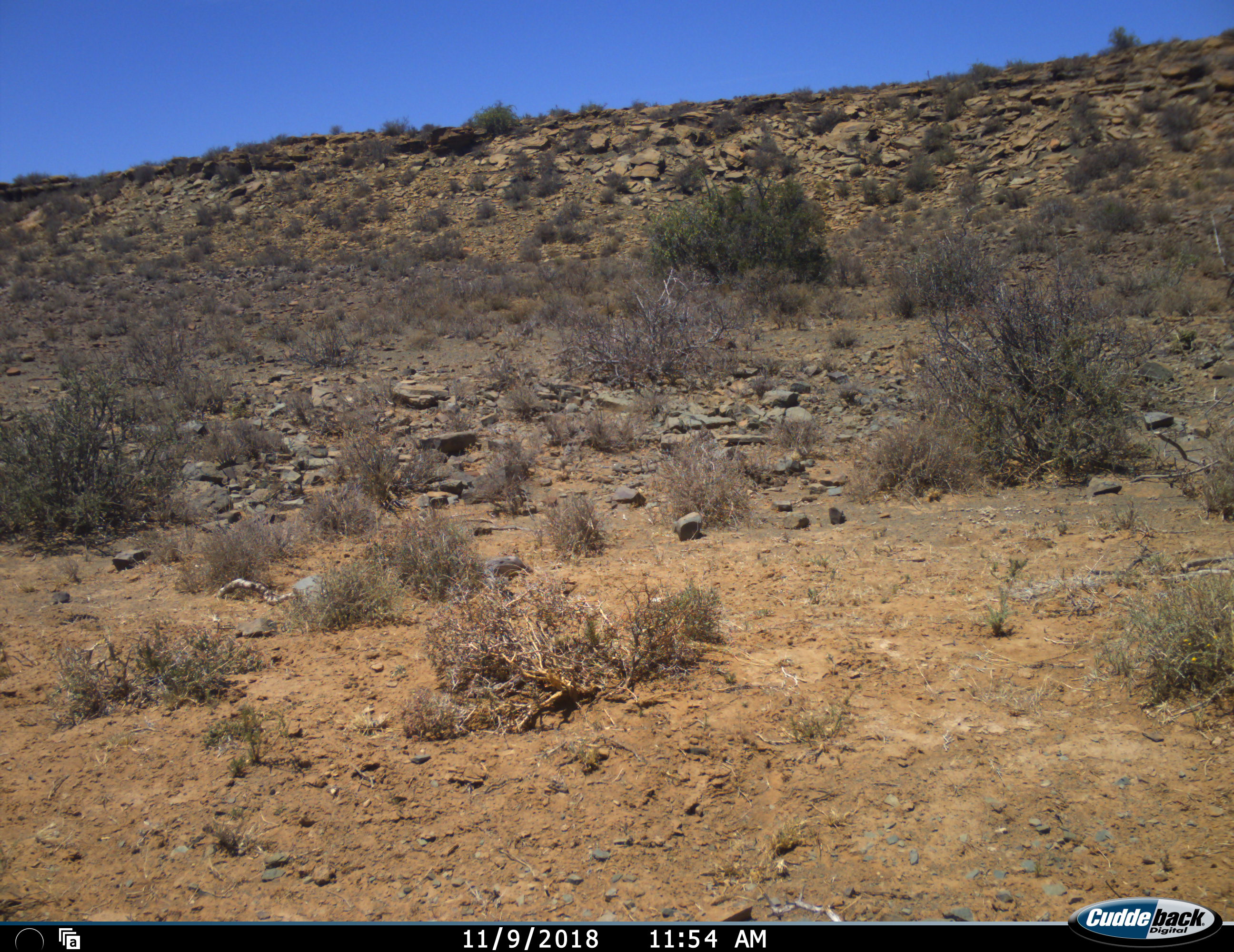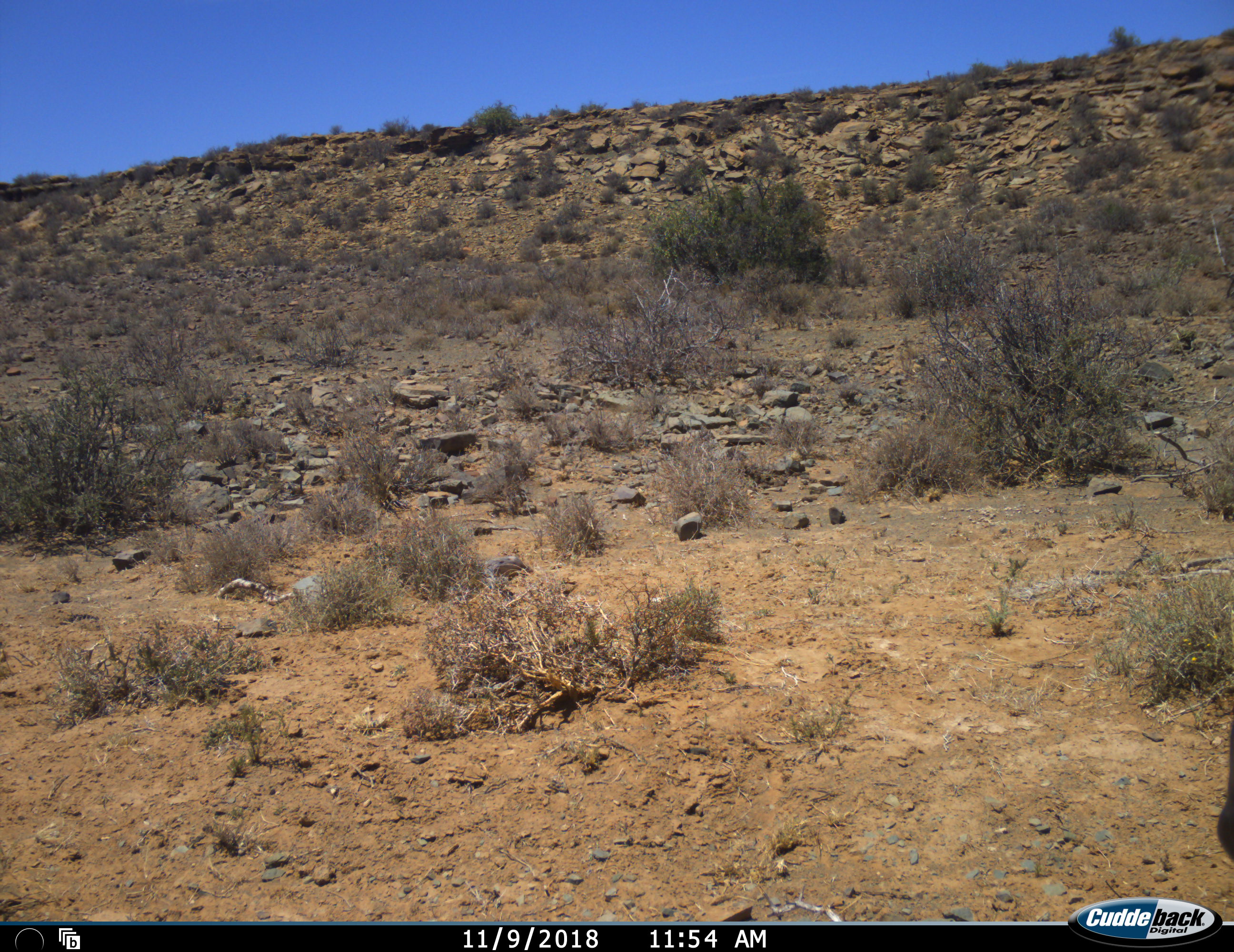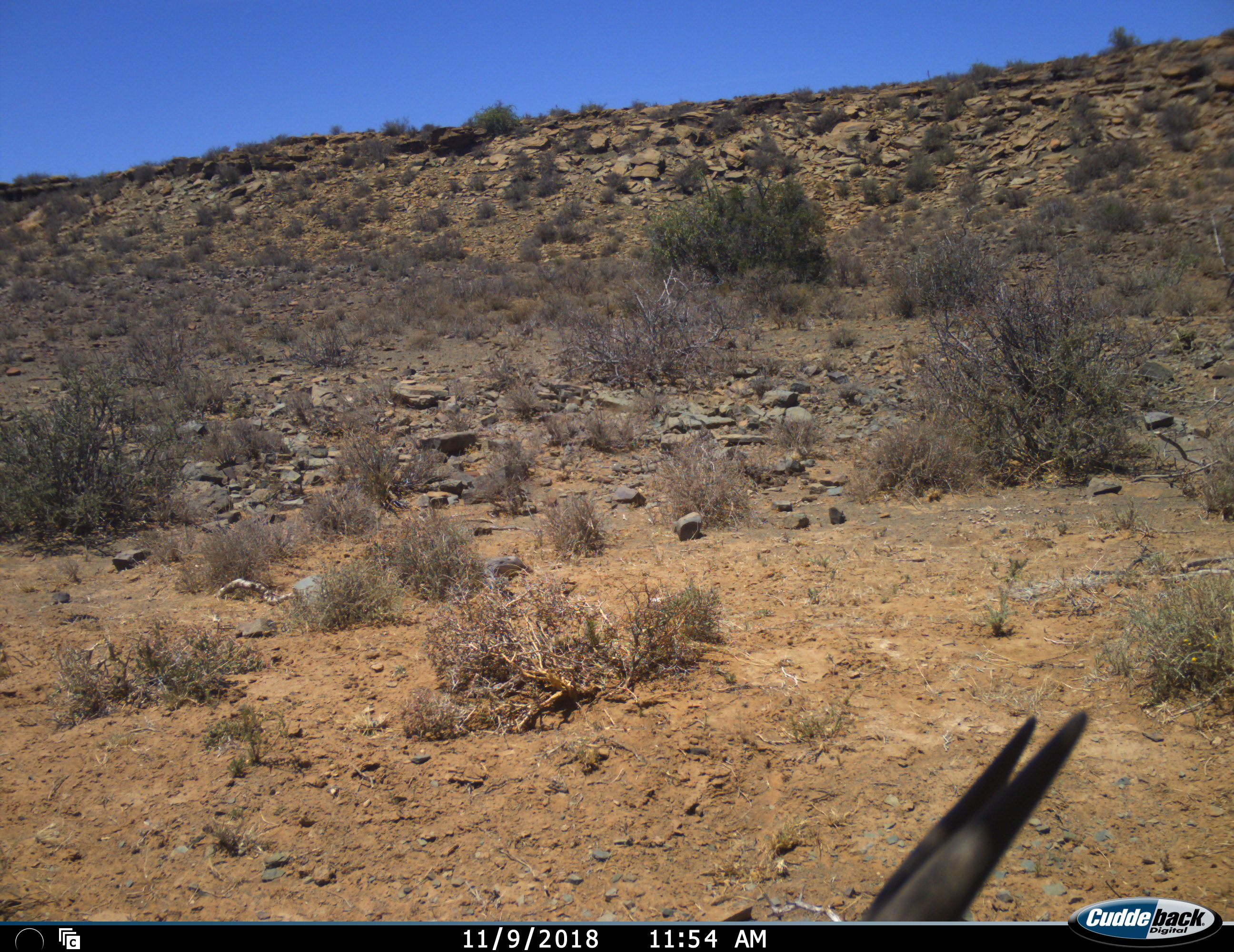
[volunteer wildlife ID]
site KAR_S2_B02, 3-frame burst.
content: unidentified animal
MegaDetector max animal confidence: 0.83